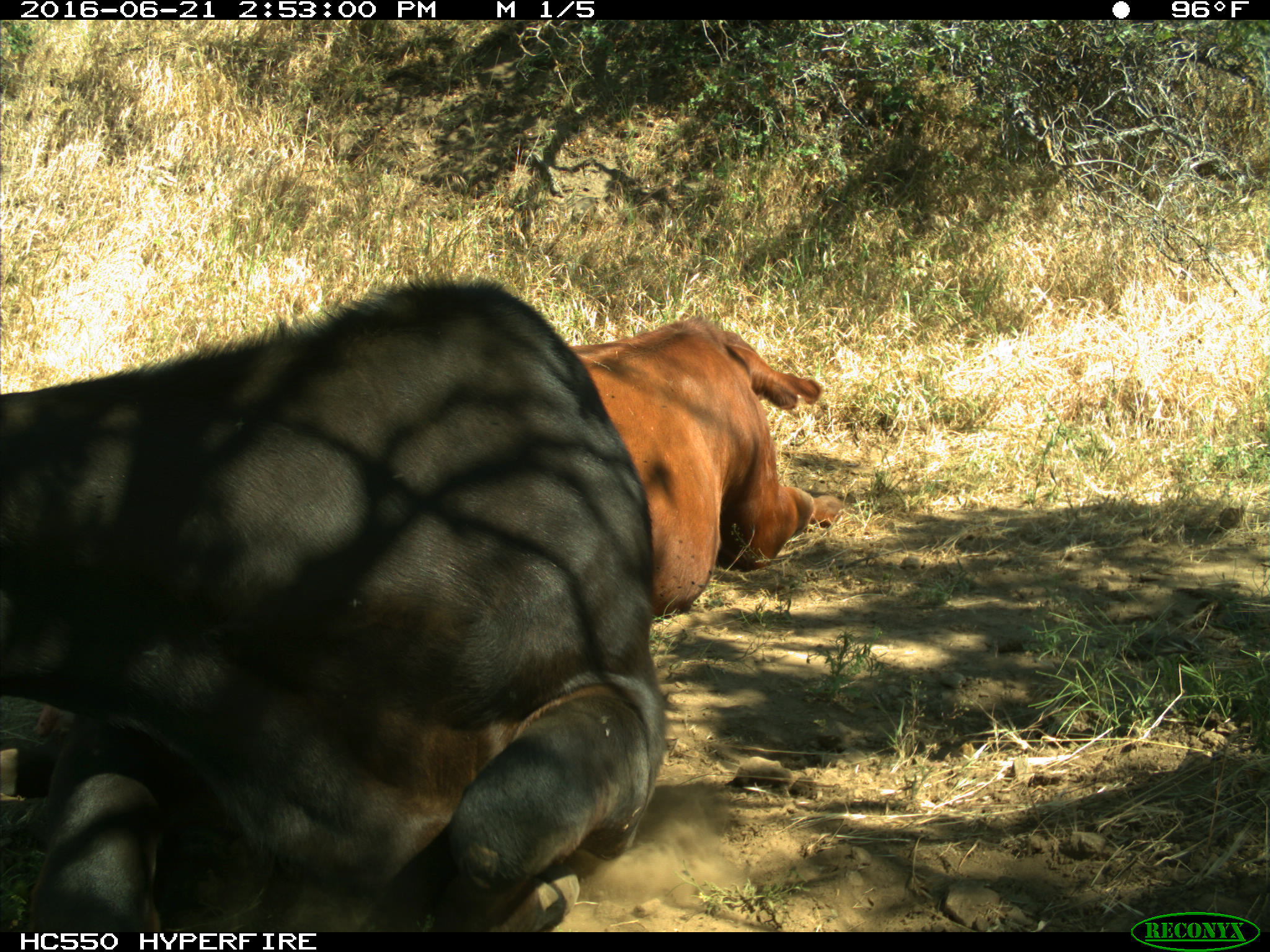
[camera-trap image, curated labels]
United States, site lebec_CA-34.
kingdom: Animalia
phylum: Chordata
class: Mammalia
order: Artiodactyla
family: Bovidae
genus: Bos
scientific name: Bos taurus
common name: domestic cow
Bos taurus (domestic cow).